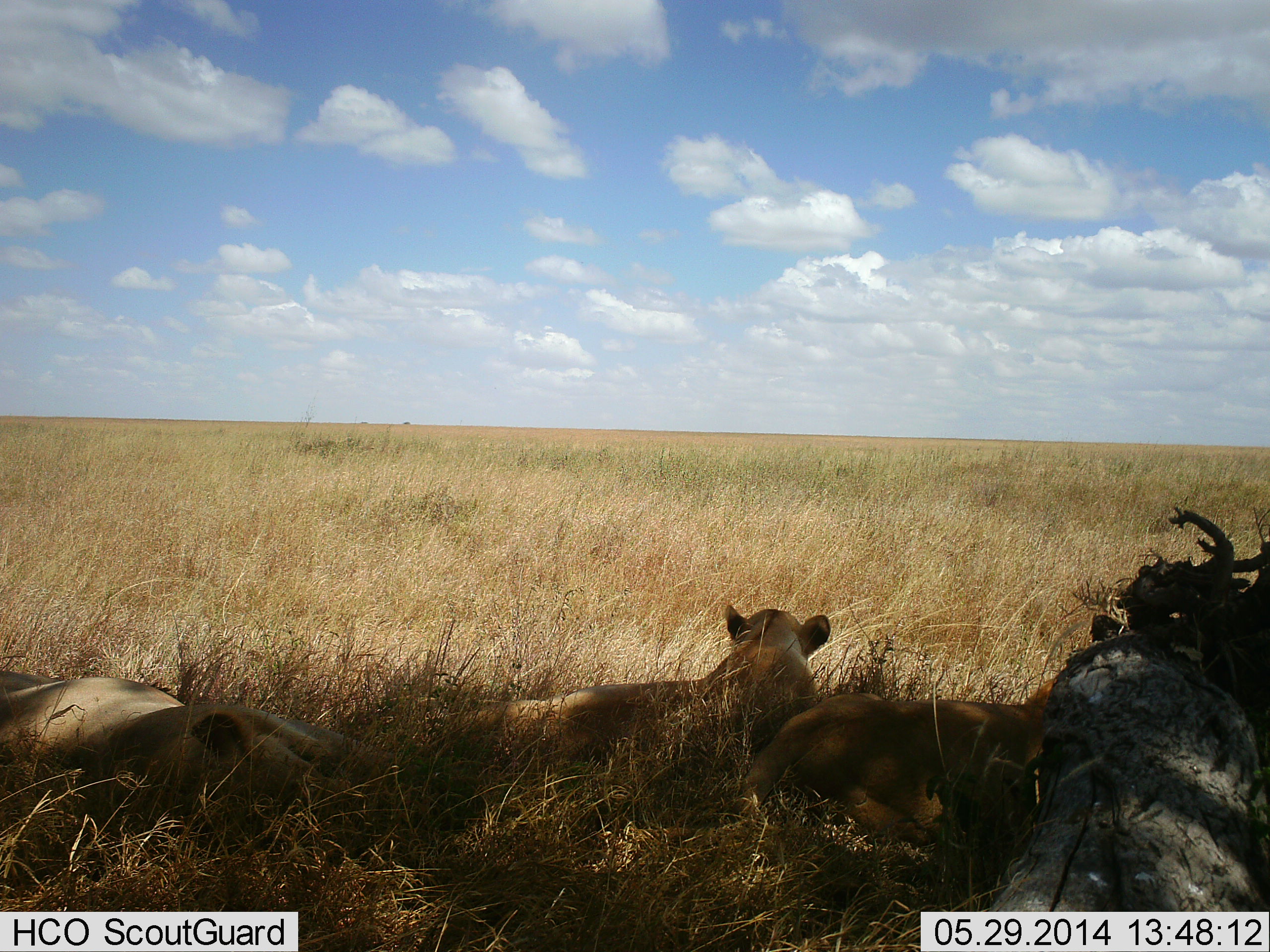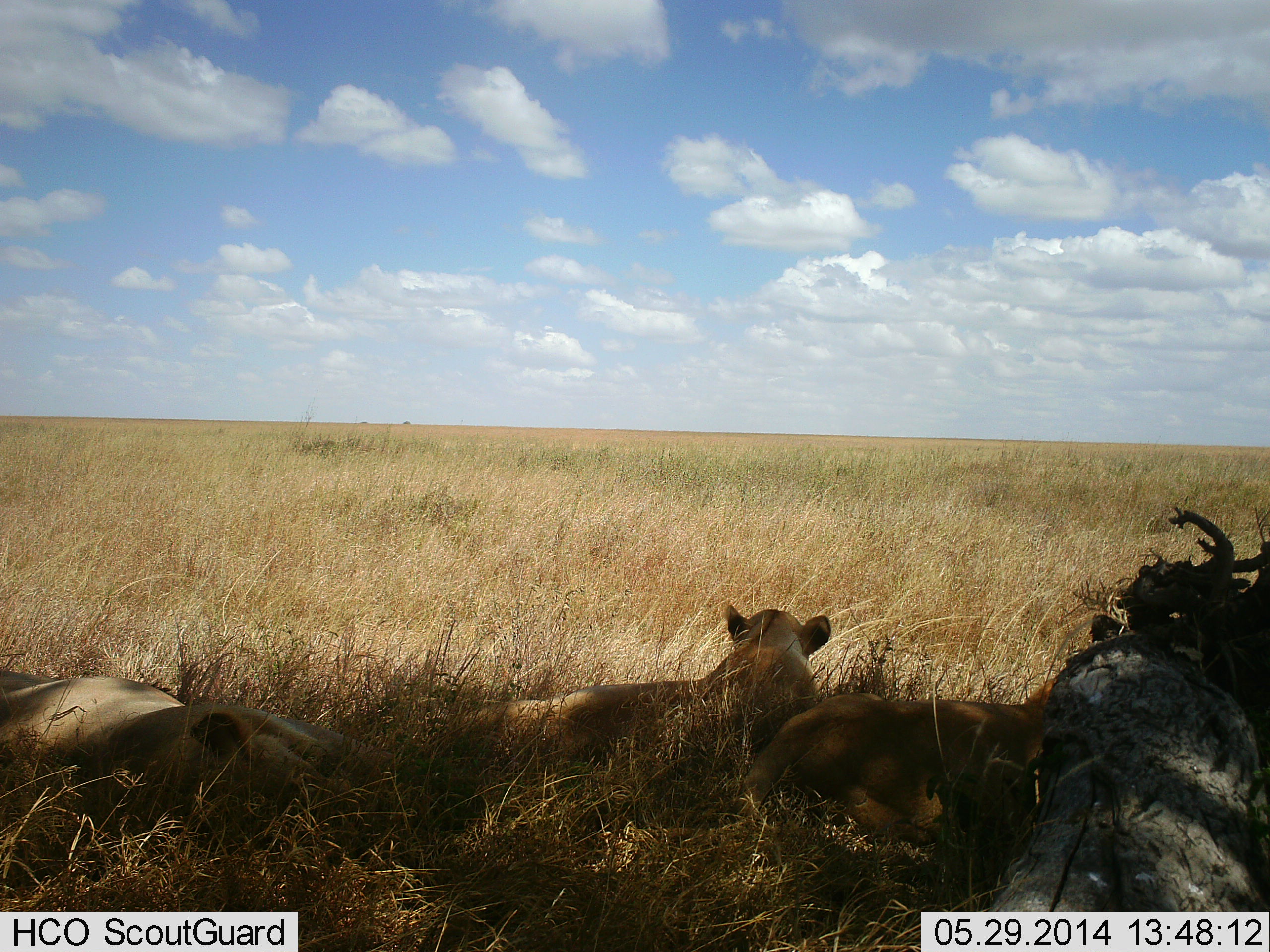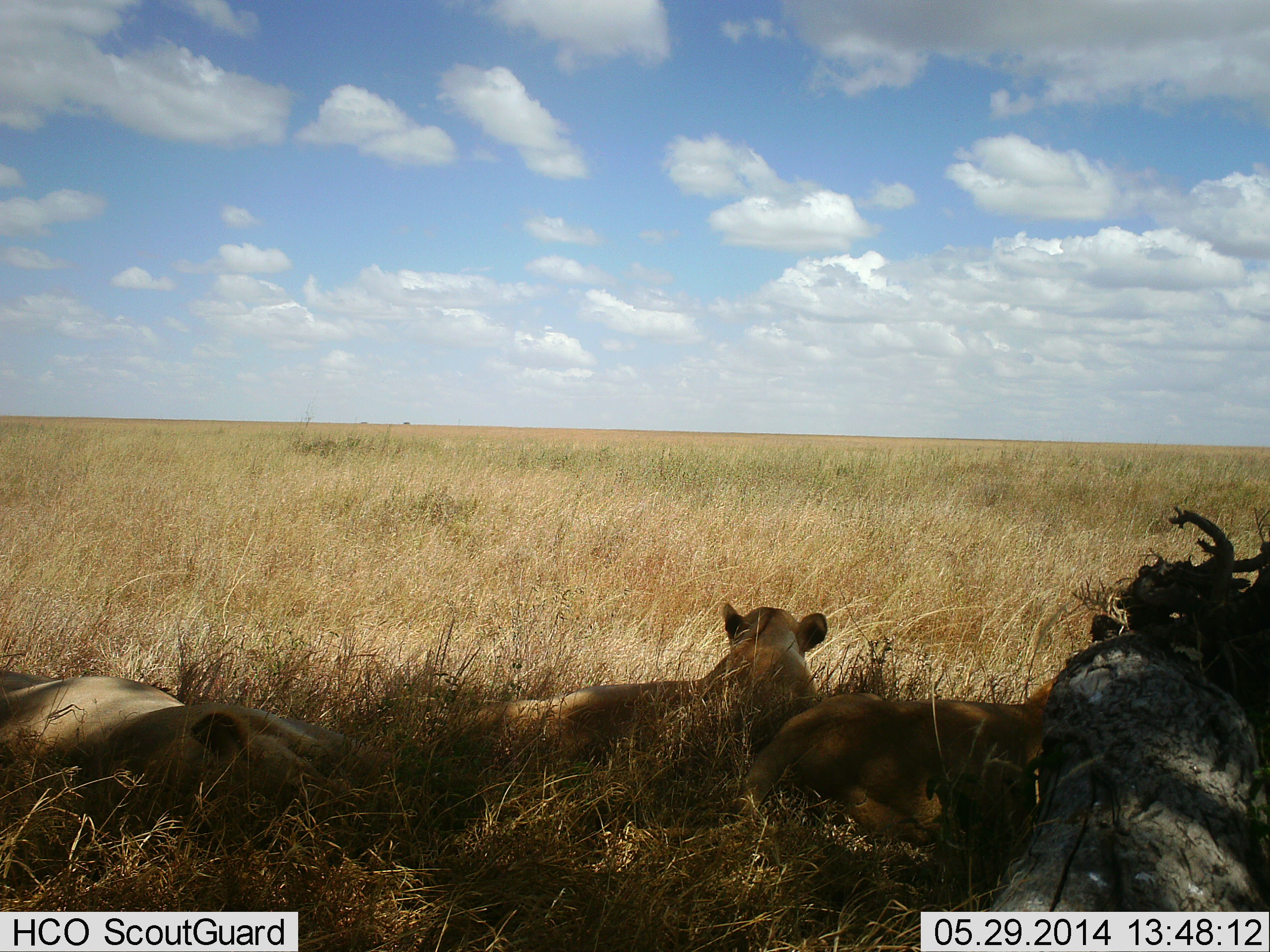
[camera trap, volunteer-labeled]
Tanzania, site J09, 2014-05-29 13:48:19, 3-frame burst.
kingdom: Animalia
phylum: Chordata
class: Mammalia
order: Carnivora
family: Felidae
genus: Panthera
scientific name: Panthera leo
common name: lion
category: lionfemale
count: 3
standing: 0%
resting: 100%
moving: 0%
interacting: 0%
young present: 3%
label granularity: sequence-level